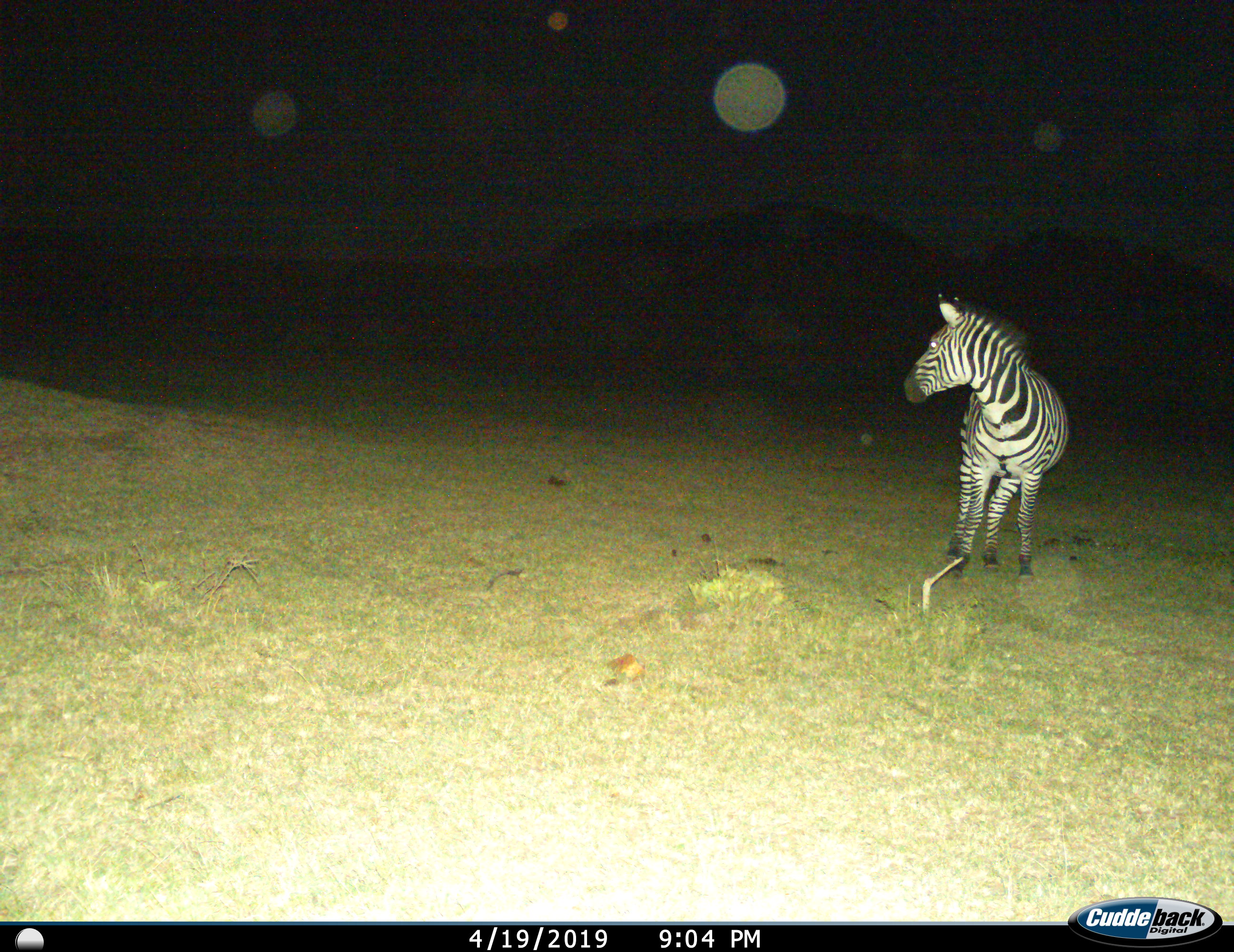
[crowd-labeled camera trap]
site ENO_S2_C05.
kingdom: Animalia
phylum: Chordata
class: Mammalia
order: Perissodactyla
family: Equidae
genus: Equus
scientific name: Equus quagga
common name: plains zebra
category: zebraplains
Zebraplains (plains zebra) (Equus quagga), count 1. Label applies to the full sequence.